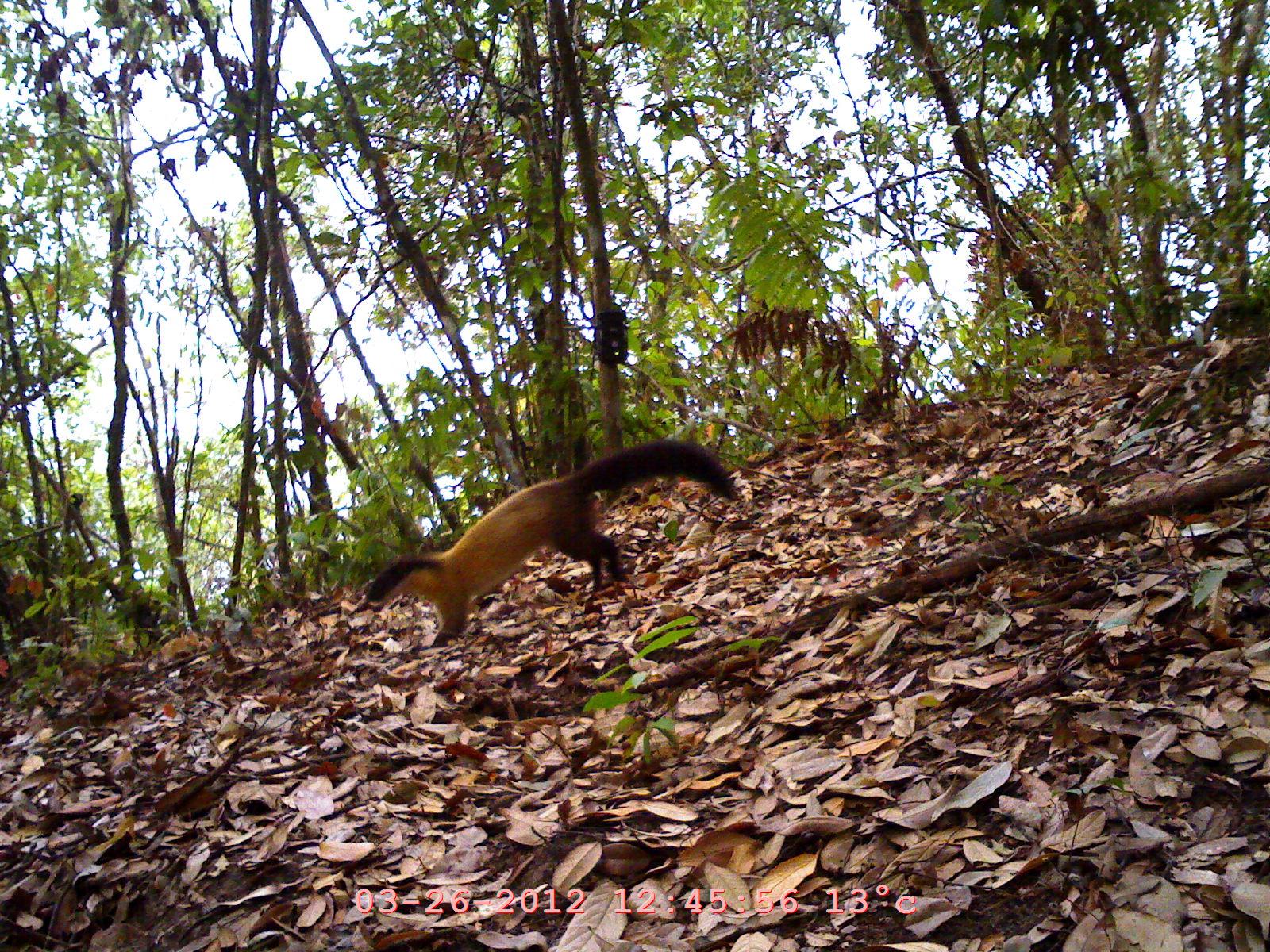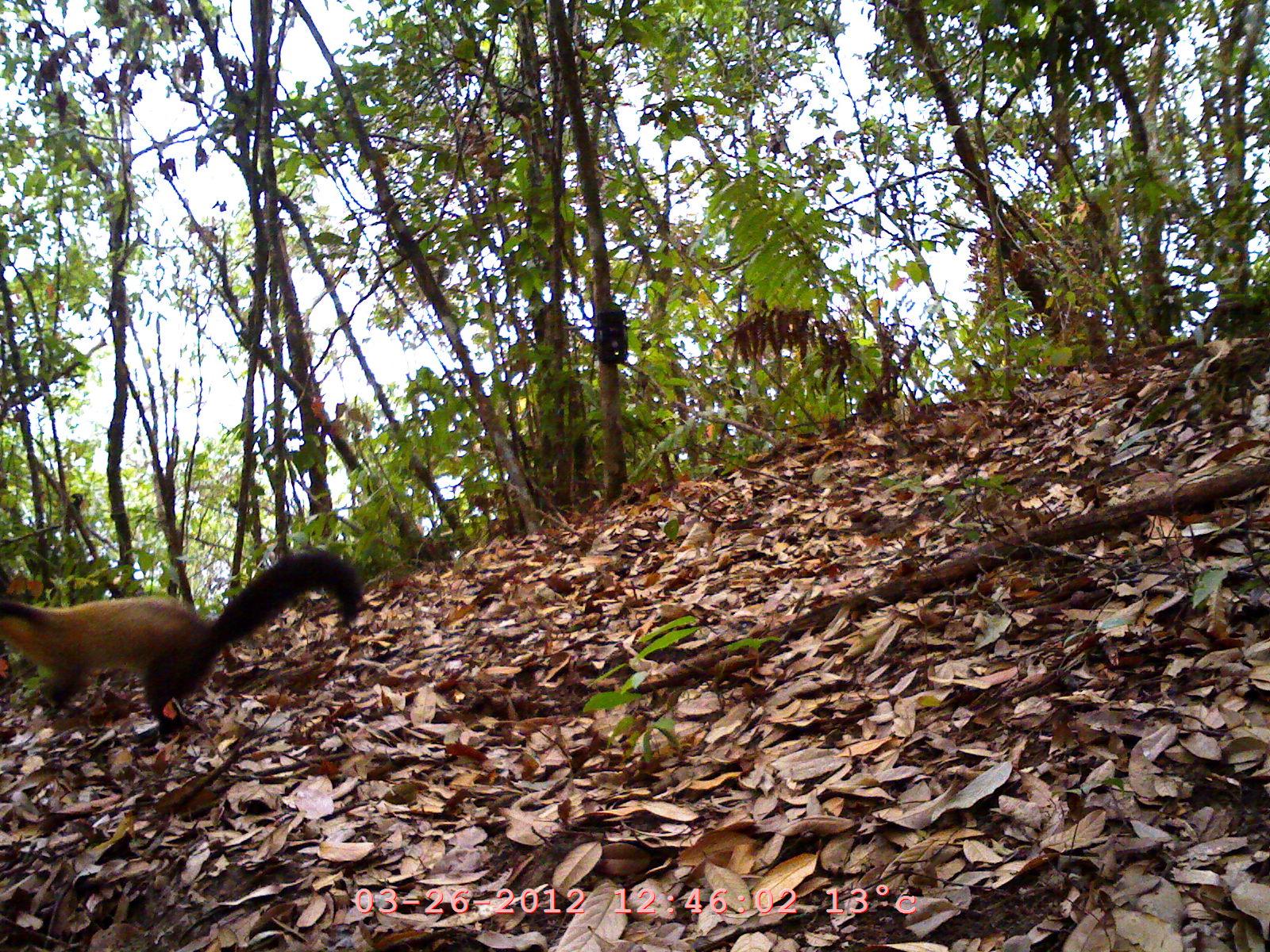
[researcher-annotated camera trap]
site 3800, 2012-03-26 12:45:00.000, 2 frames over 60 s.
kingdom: Animalia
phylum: Chordata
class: Mammalia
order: Carnivora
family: Mustelidae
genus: Martes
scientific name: Martes flavigula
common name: yellow-throated marten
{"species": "Martes flavigula (yellow-throated marten)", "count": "1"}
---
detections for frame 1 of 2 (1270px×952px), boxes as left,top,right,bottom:
martes flavigula: 360,436,738,638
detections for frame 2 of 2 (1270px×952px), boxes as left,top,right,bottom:
martes flavigula: 0,547,362,744